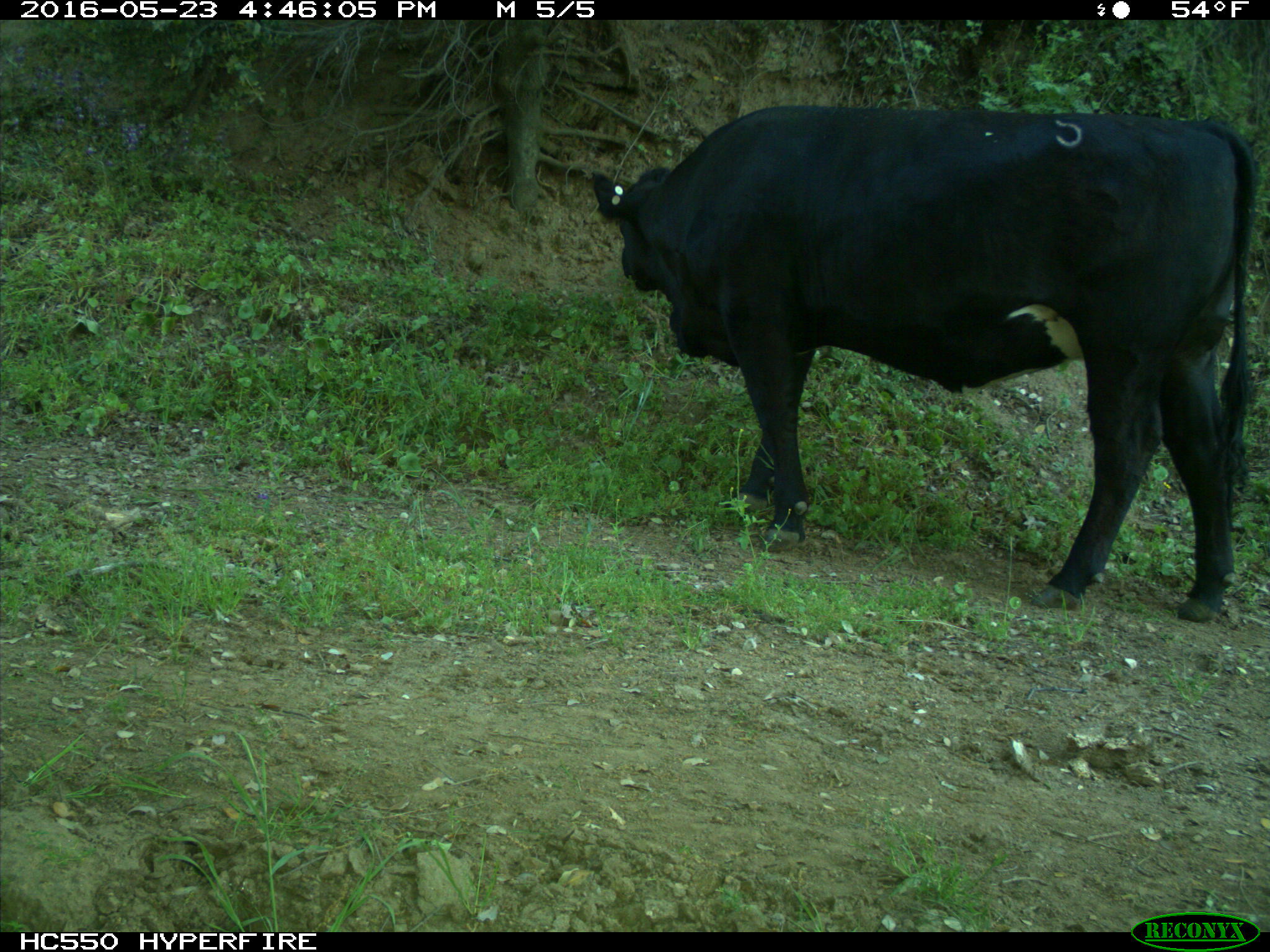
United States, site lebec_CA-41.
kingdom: Animalia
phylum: Chordata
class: Mammalia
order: Artiodactyla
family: Bovidae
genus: Bos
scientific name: Bos taurus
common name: domestic cow